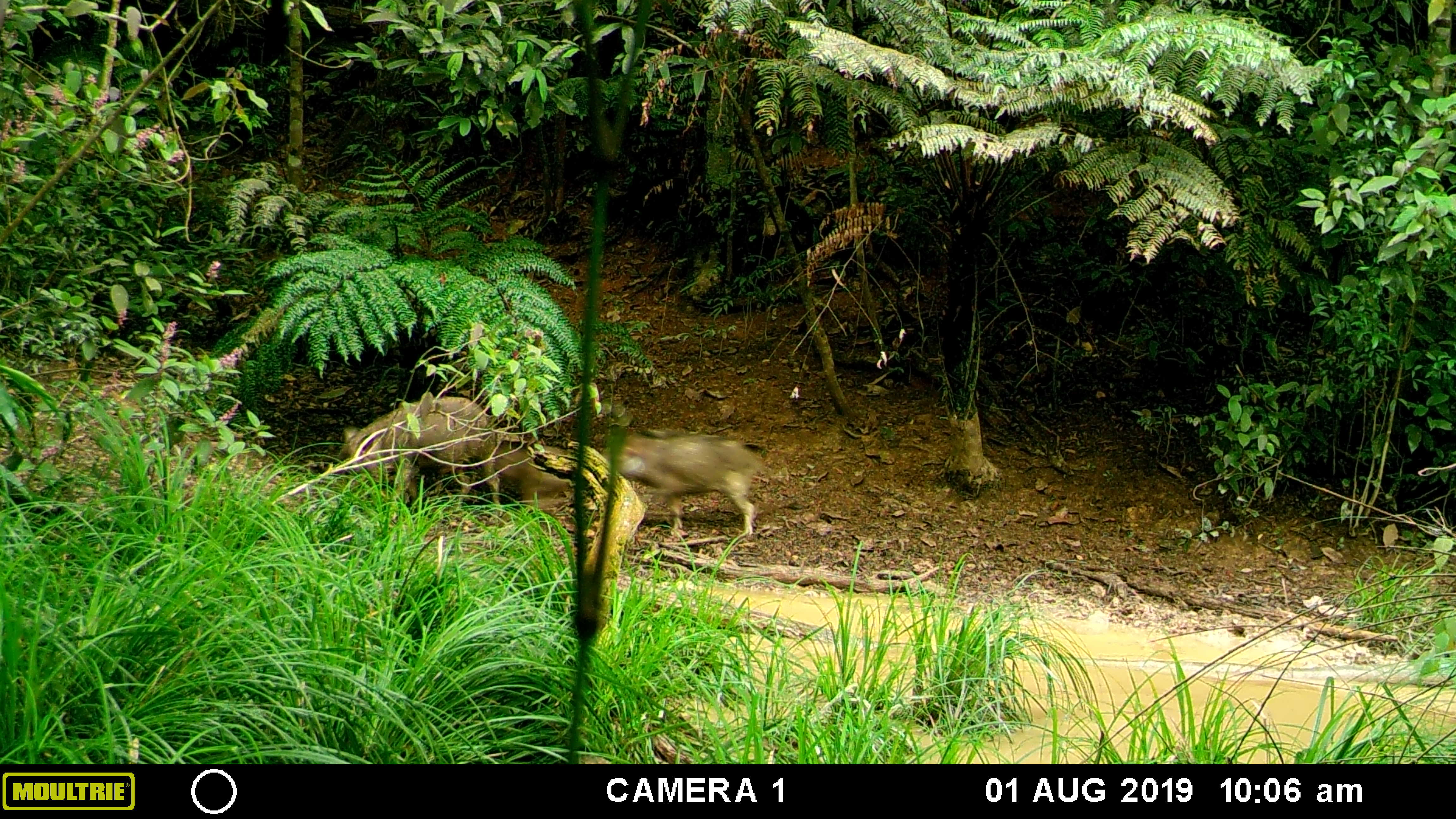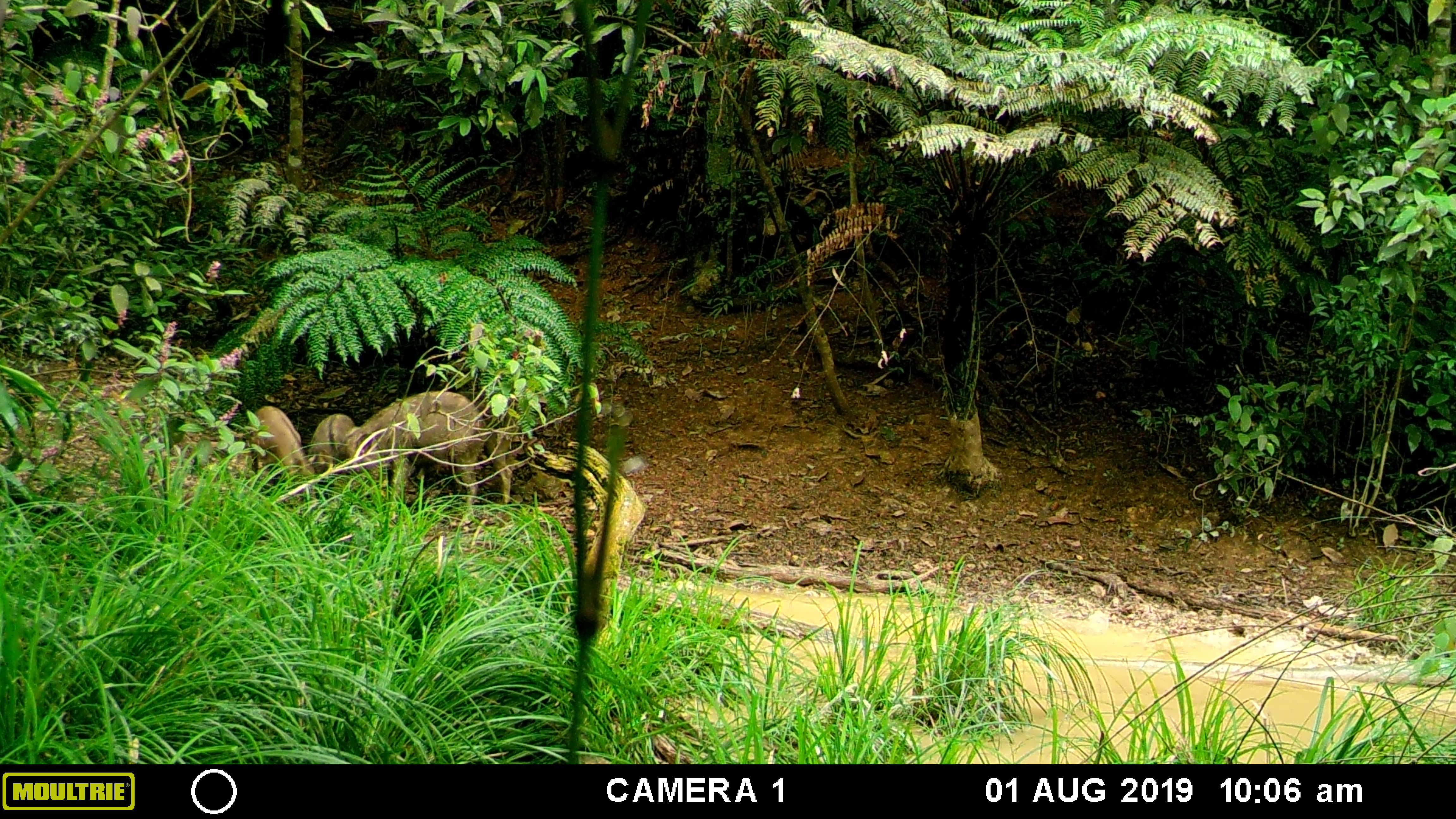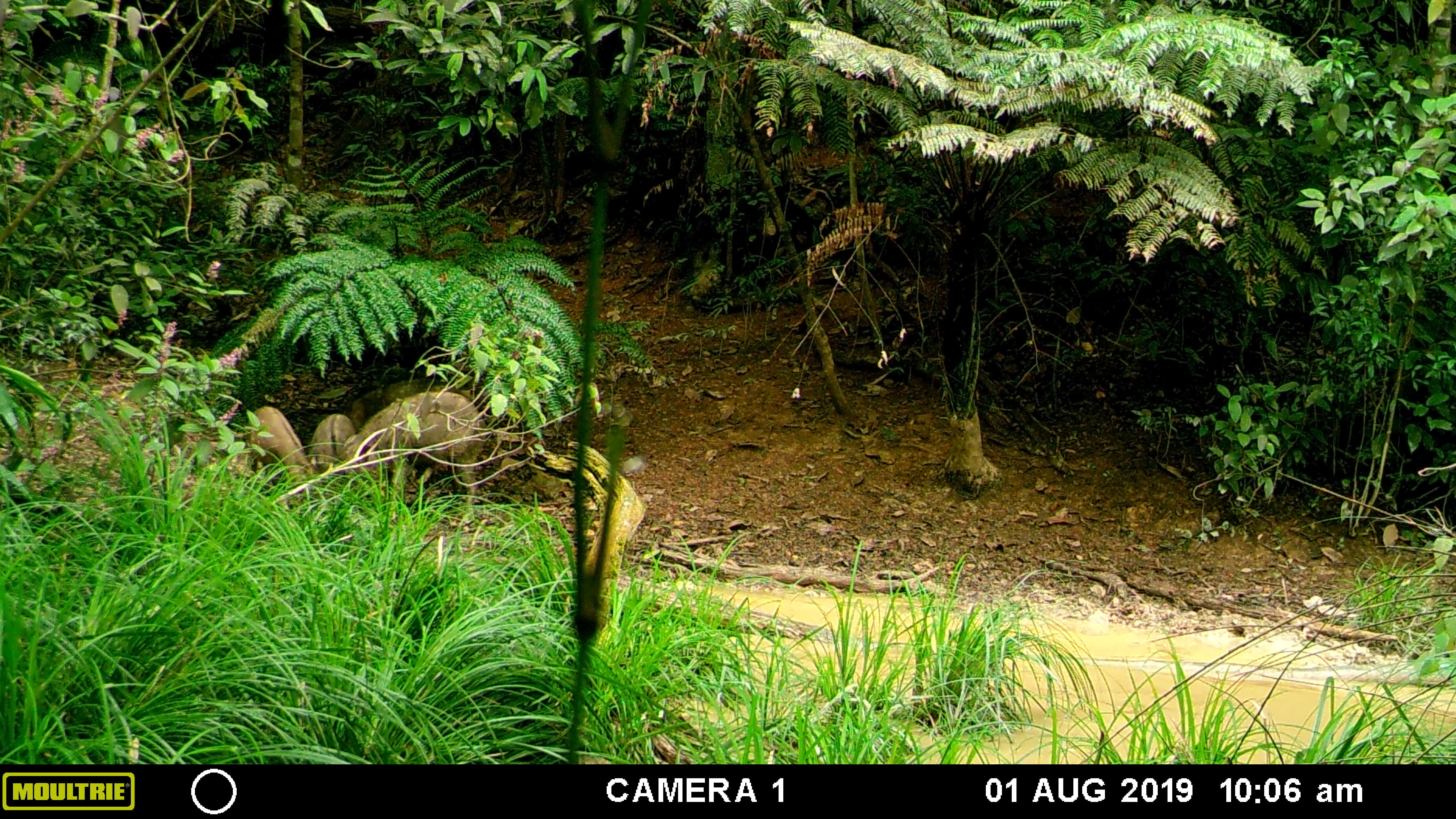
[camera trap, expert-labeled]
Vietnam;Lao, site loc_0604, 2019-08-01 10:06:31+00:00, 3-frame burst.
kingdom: Animalia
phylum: Chordata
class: Mammalia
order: Artiodactyla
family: Suidae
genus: Sus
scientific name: Sus scrofa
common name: eurasian wild pig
Eurasian wild pig (Sus scrofa). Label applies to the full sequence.